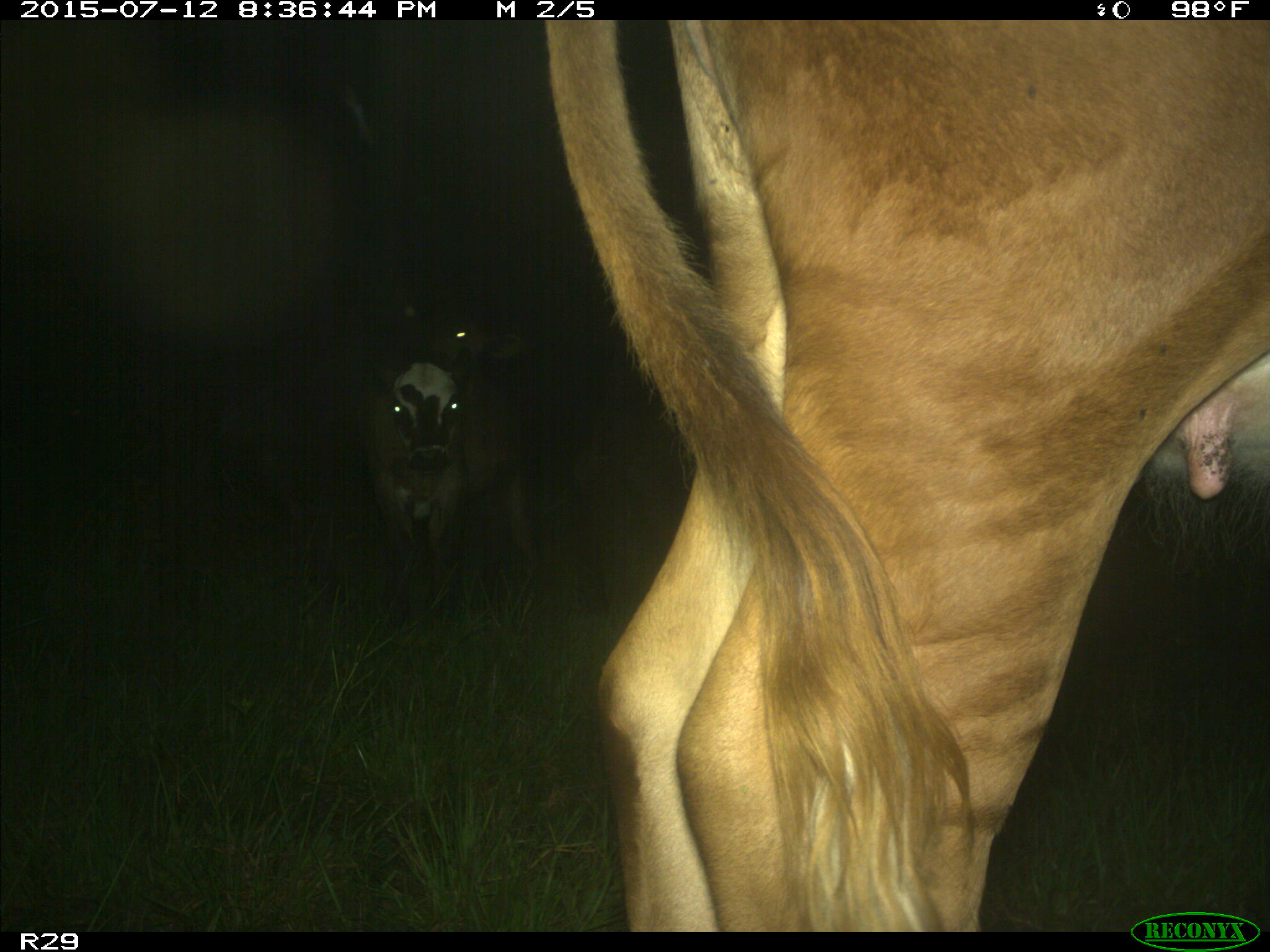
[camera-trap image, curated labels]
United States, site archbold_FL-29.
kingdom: Animalia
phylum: Chordata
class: Mammalia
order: Artiodactyla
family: Bovidae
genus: Bos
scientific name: Bos taurus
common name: domestic cow